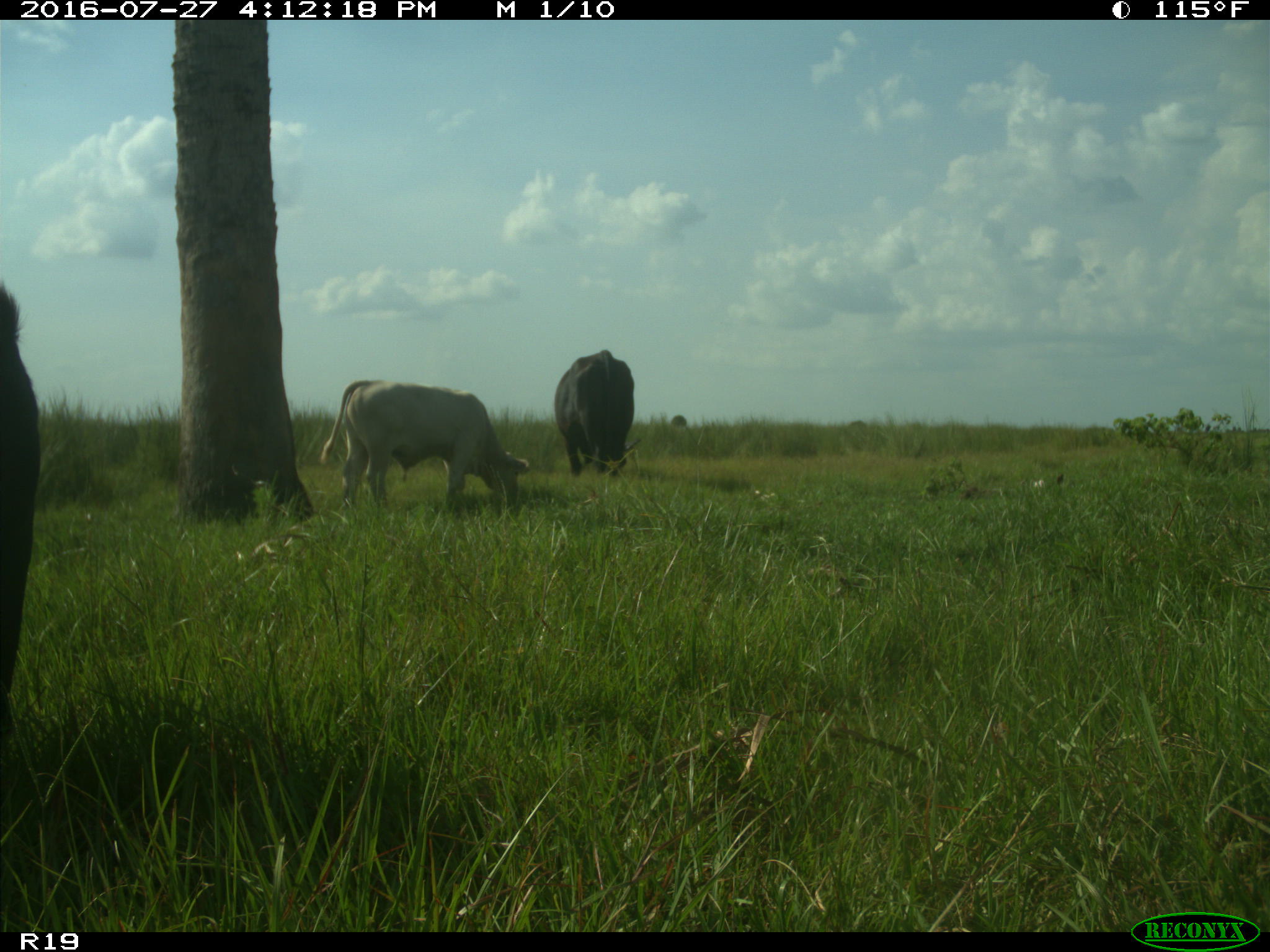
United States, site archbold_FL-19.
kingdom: Animalia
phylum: Chordata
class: Mammalia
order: Artiodactyla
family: Bovidae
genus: Bos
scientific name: Bos taurus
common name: domestic cow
Bos taurus (domestic cow).